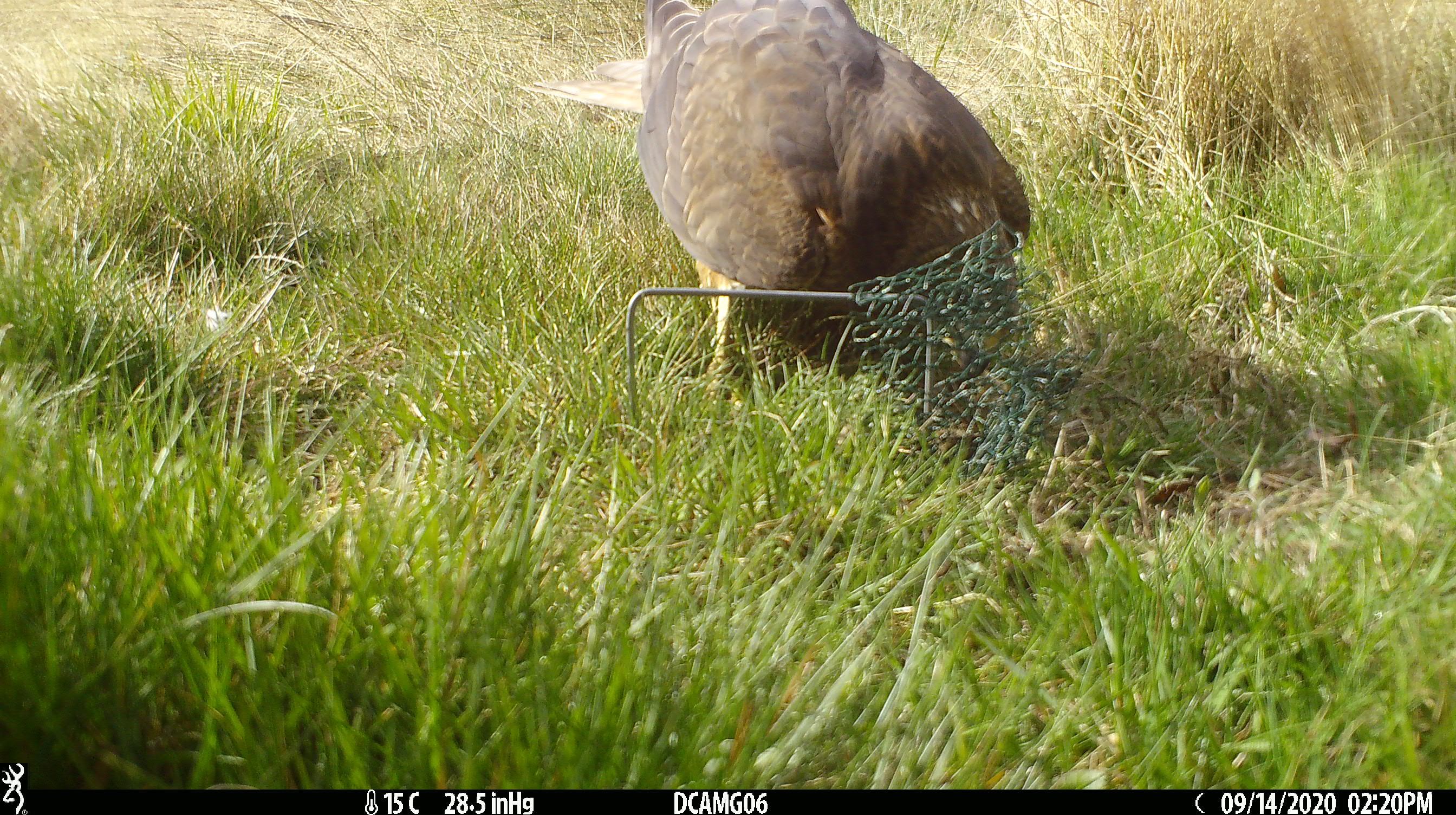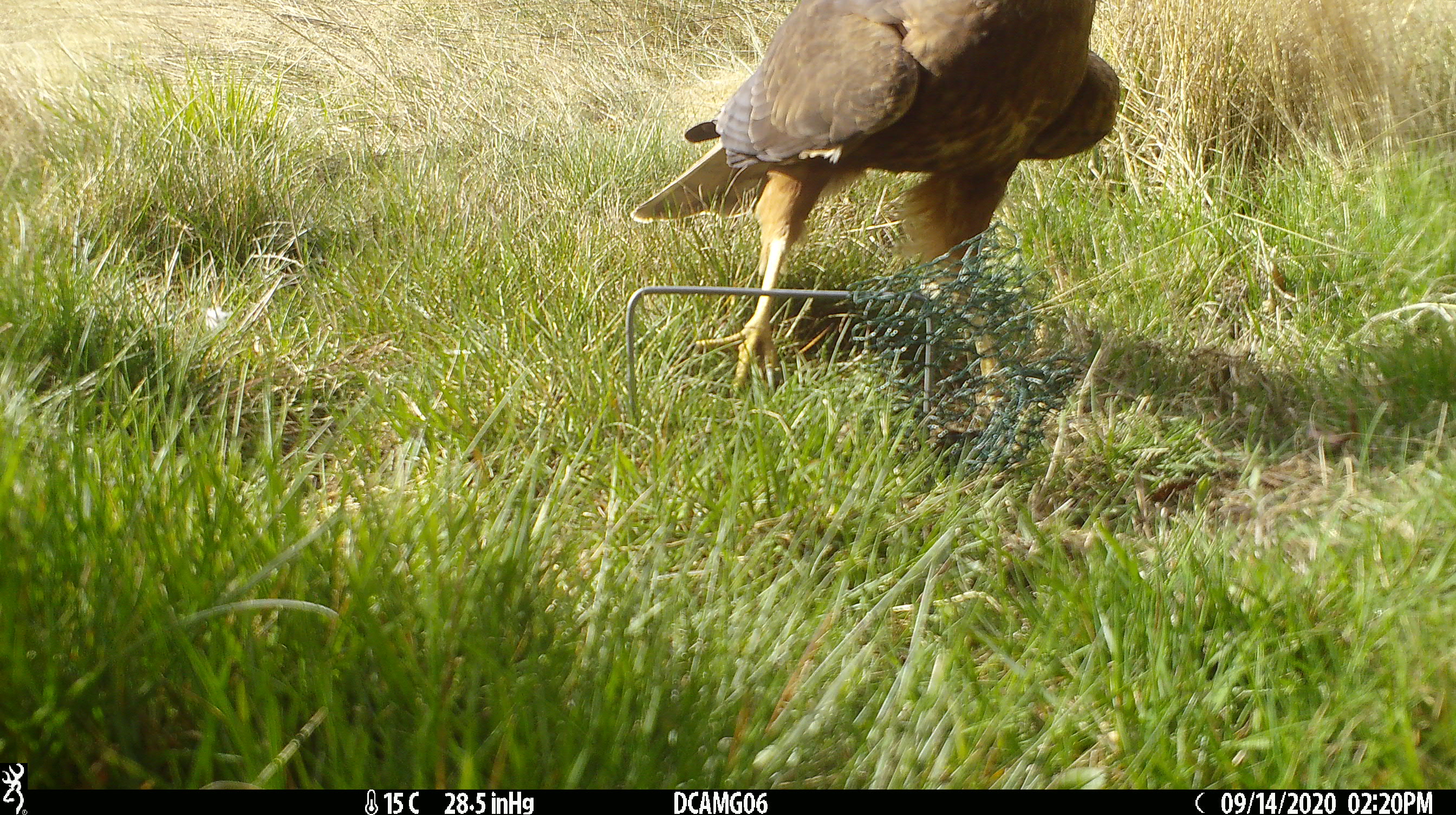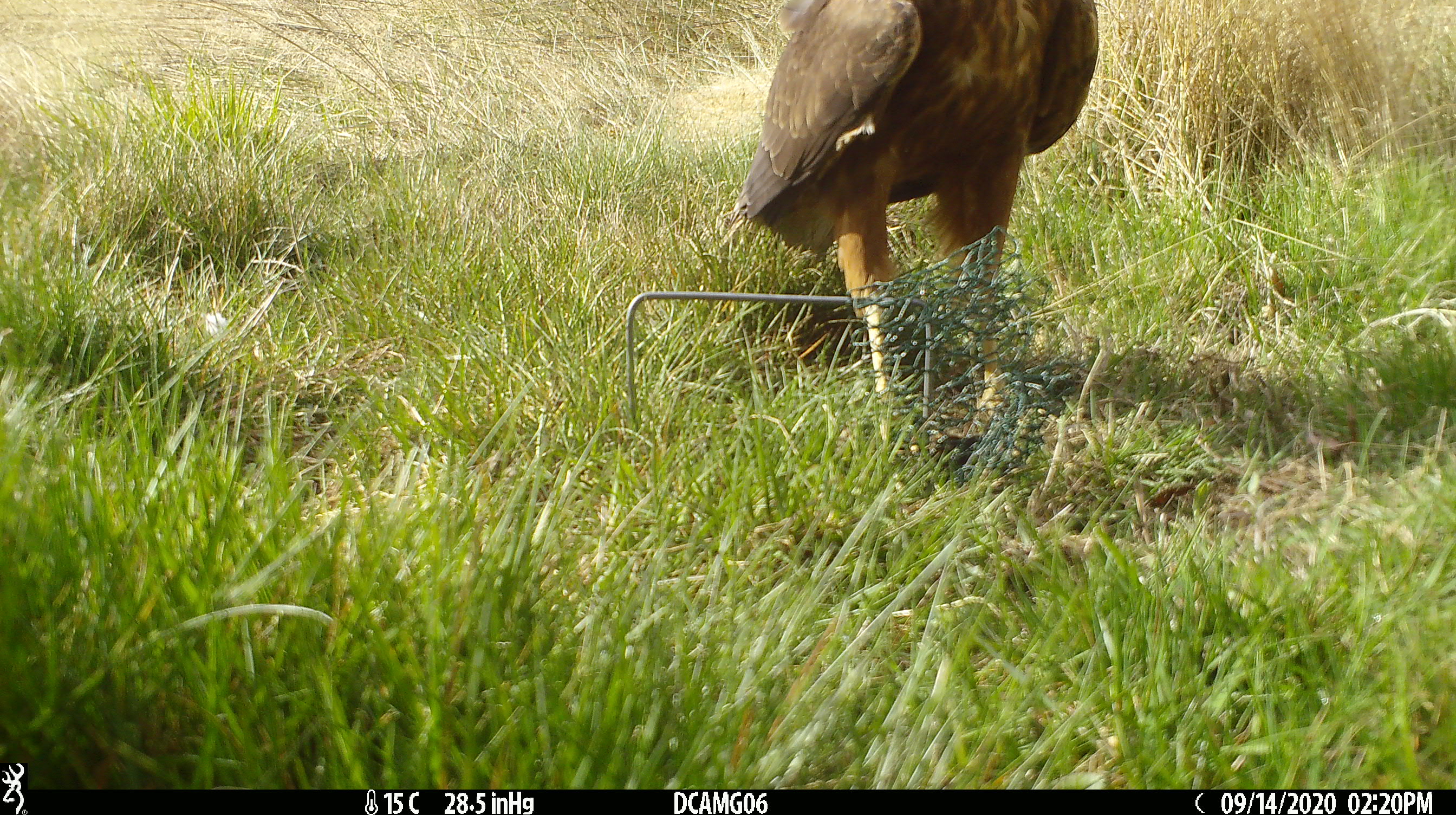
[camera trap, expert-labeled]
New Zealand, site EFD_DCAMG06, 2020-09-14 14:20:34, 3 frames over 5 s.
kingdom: Animalia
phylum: Chordata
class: Aves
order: Accipitriformes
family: Accipitridae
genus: Circus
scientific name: Circus approximans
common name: swamp harrier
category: harrier